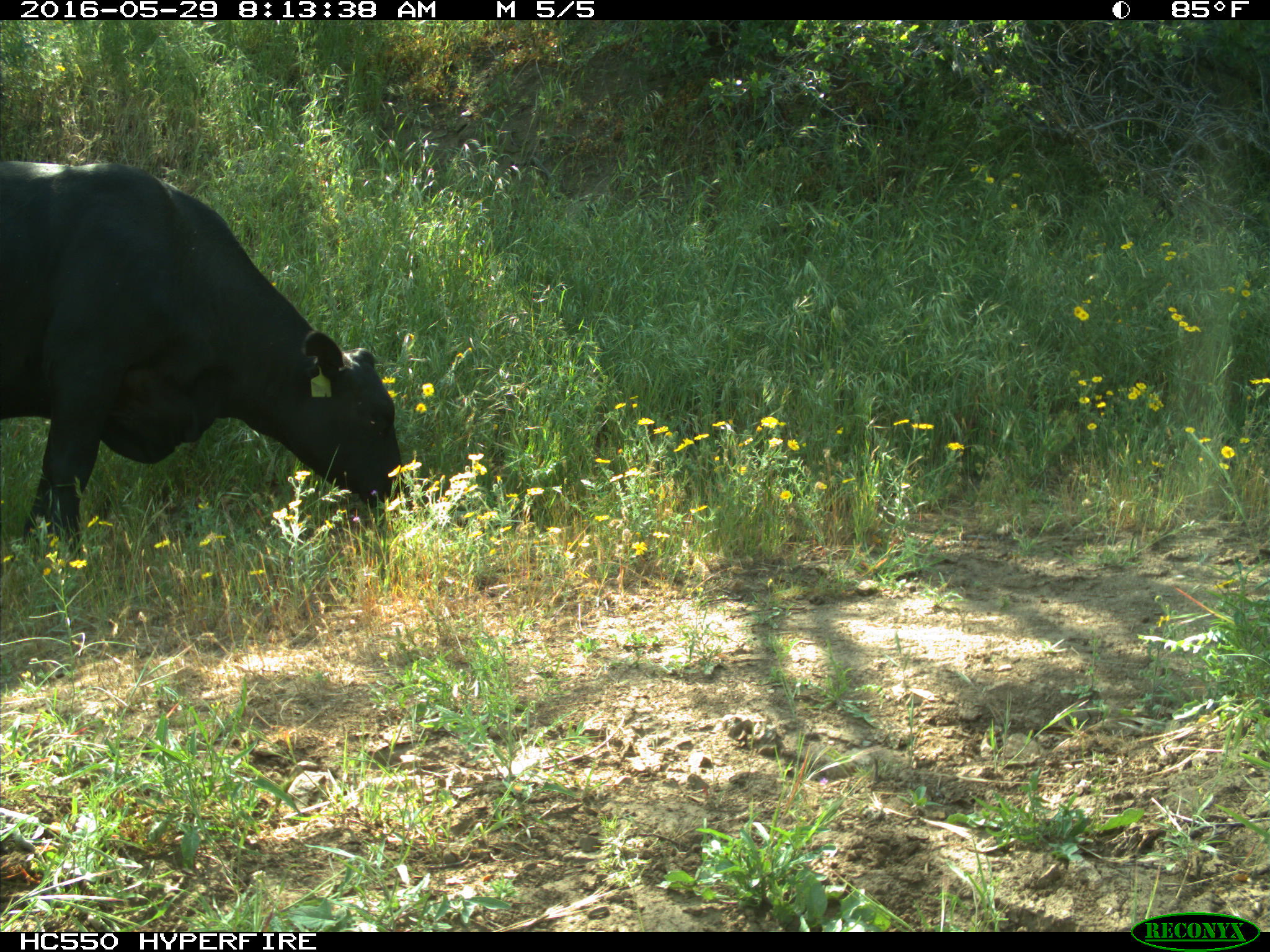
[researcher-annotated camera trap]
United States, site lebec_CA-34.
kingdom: Animalia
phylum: Chordata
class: Mammalia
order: Artiodactyla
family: Bovidae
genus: Bos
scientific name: Bos taurus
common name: domestic cow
Bos taurus (domestic cow).